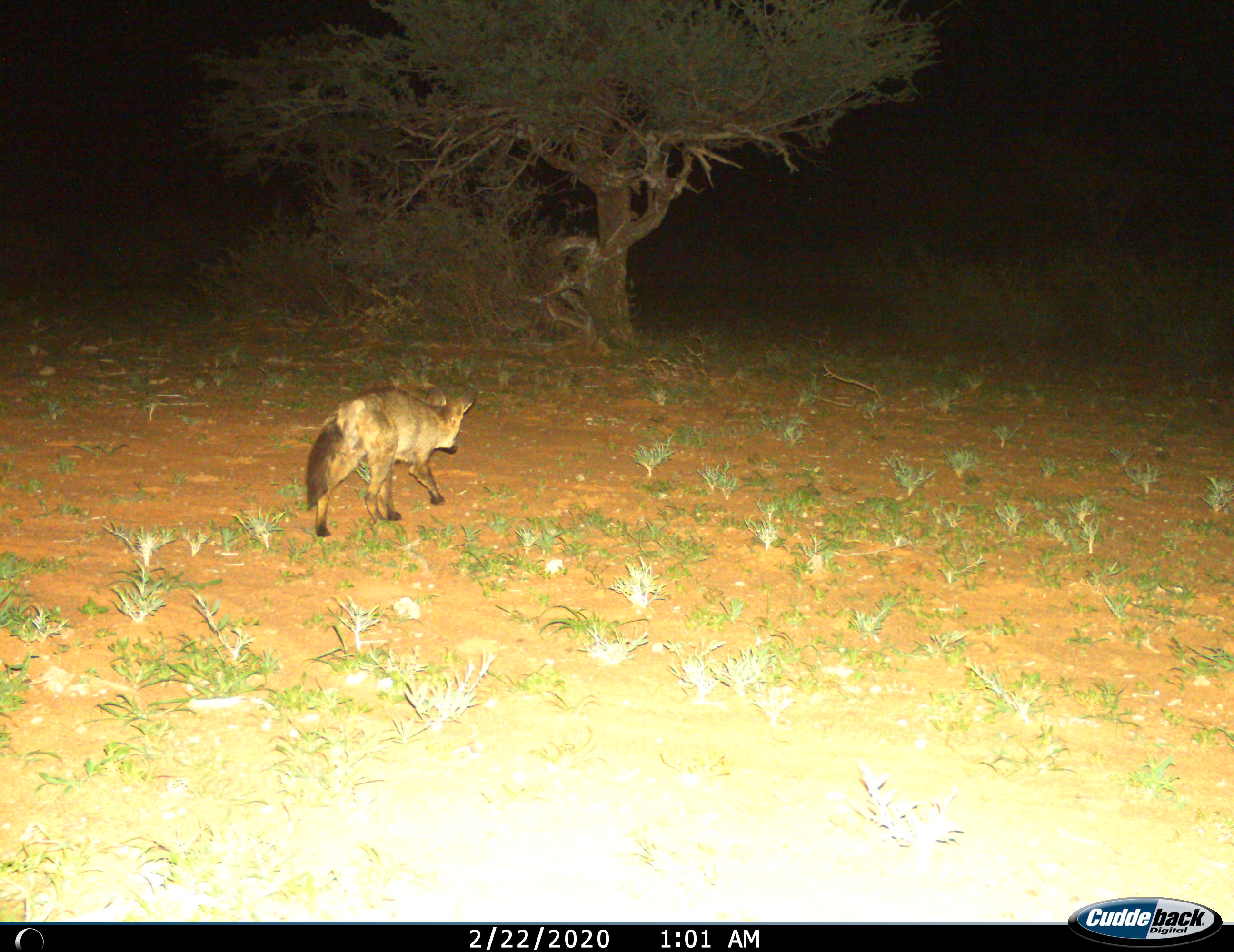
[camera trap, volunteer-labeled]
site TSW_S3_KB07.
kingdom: Animalia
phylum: Chordata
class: Mammalia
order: Carnivora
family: Canidae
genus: Otocyon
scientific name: Otocyon megalotis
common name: bat-eared fox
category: foxbateared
Foxbateared (bat-eared fox) (Otocyon megalotis), count 1. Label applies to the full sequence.